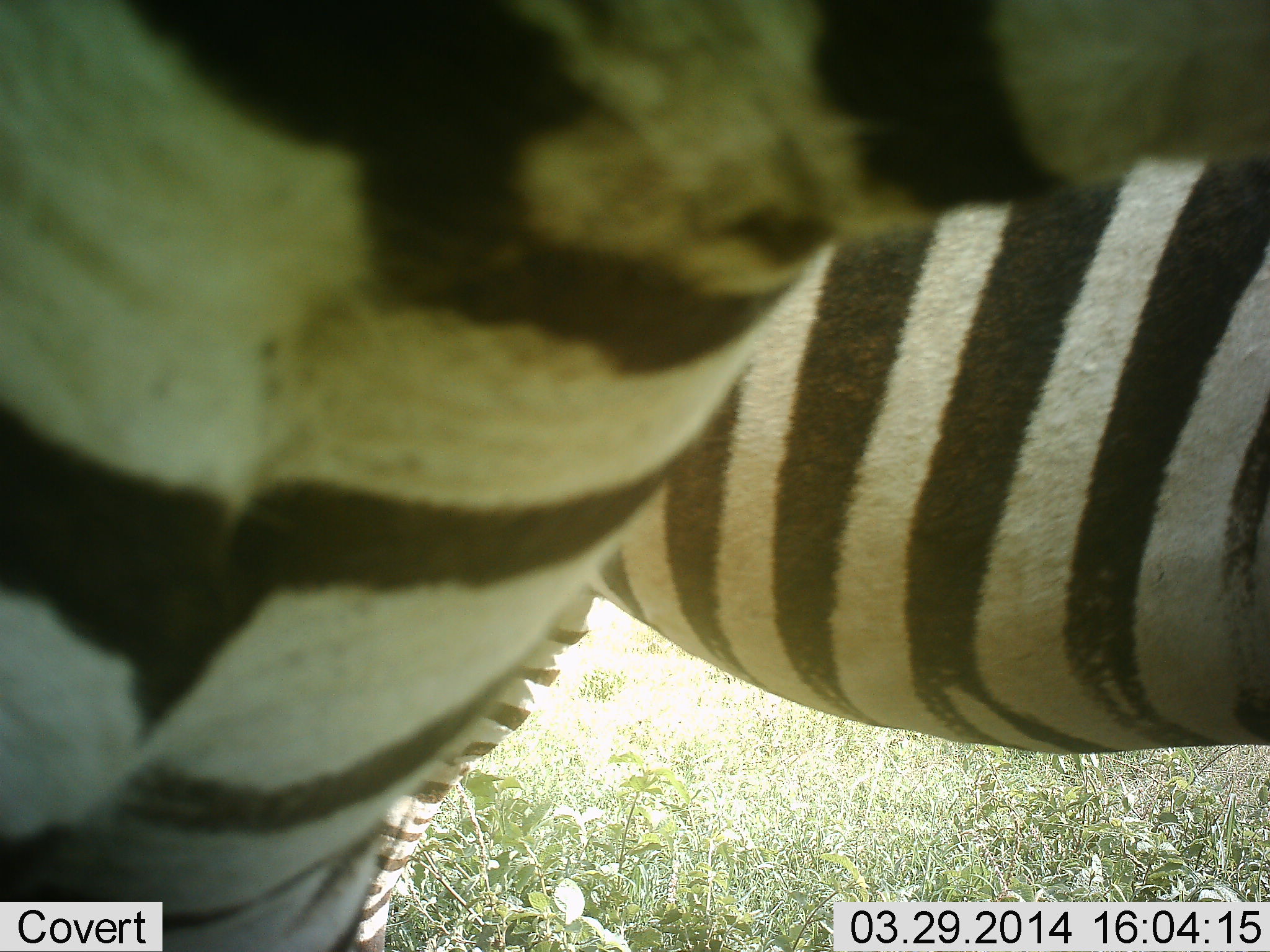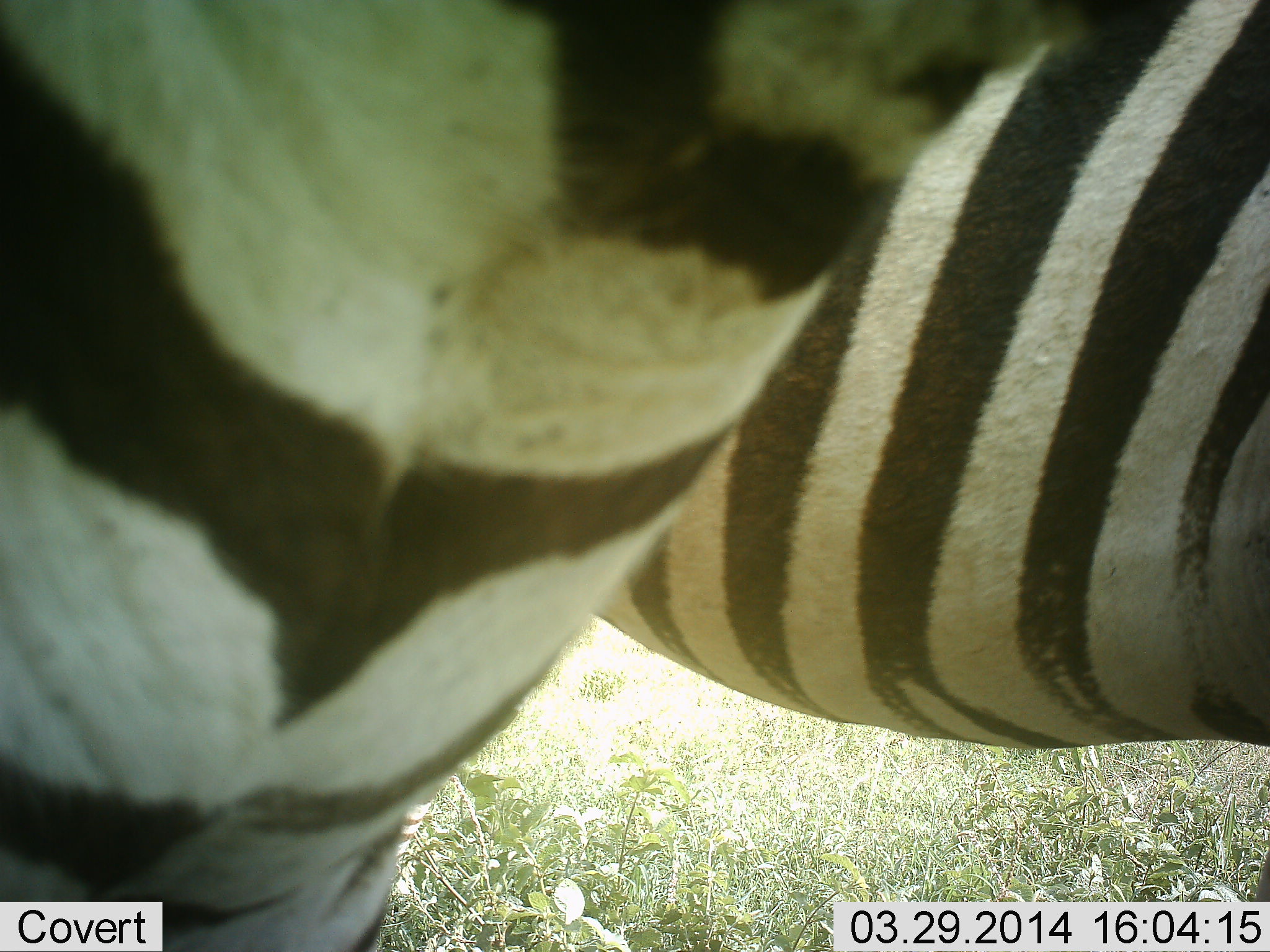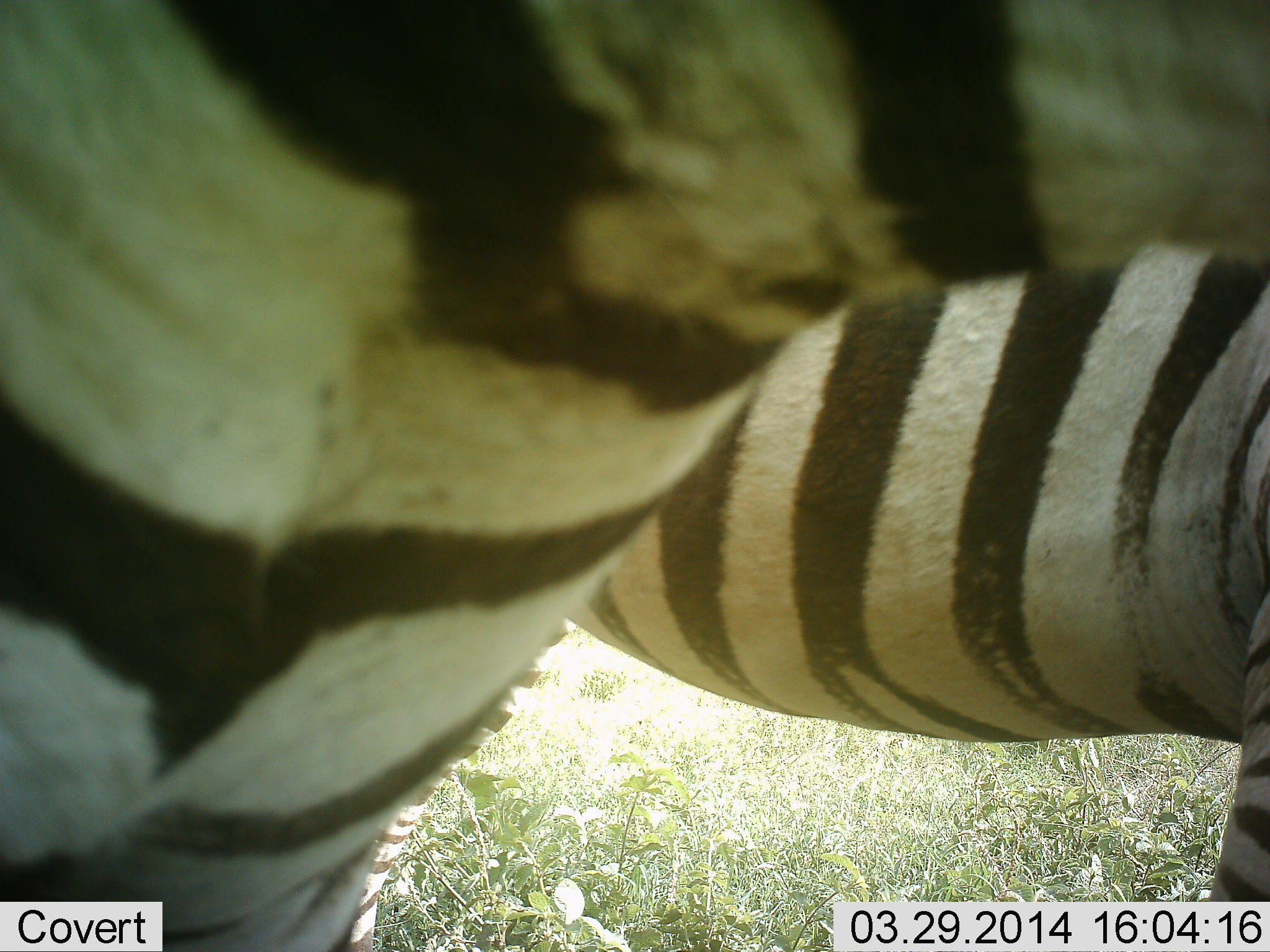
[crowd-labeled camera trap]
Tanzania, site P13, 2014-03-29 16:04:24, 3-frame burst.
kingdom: Animalia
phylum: Chordata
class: Mammalia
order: Perissodactyla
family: Equidae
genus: Equus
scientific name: Equus quagga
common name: plains zebra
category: zebra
Zebra (plains zebra) (Equus quagga), count 2. Behavior (volunteer vote fractions): standing 70%, resting 0%, moving 40%, interacting 0%. Young present (vote fraction): 0%. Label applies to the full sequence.